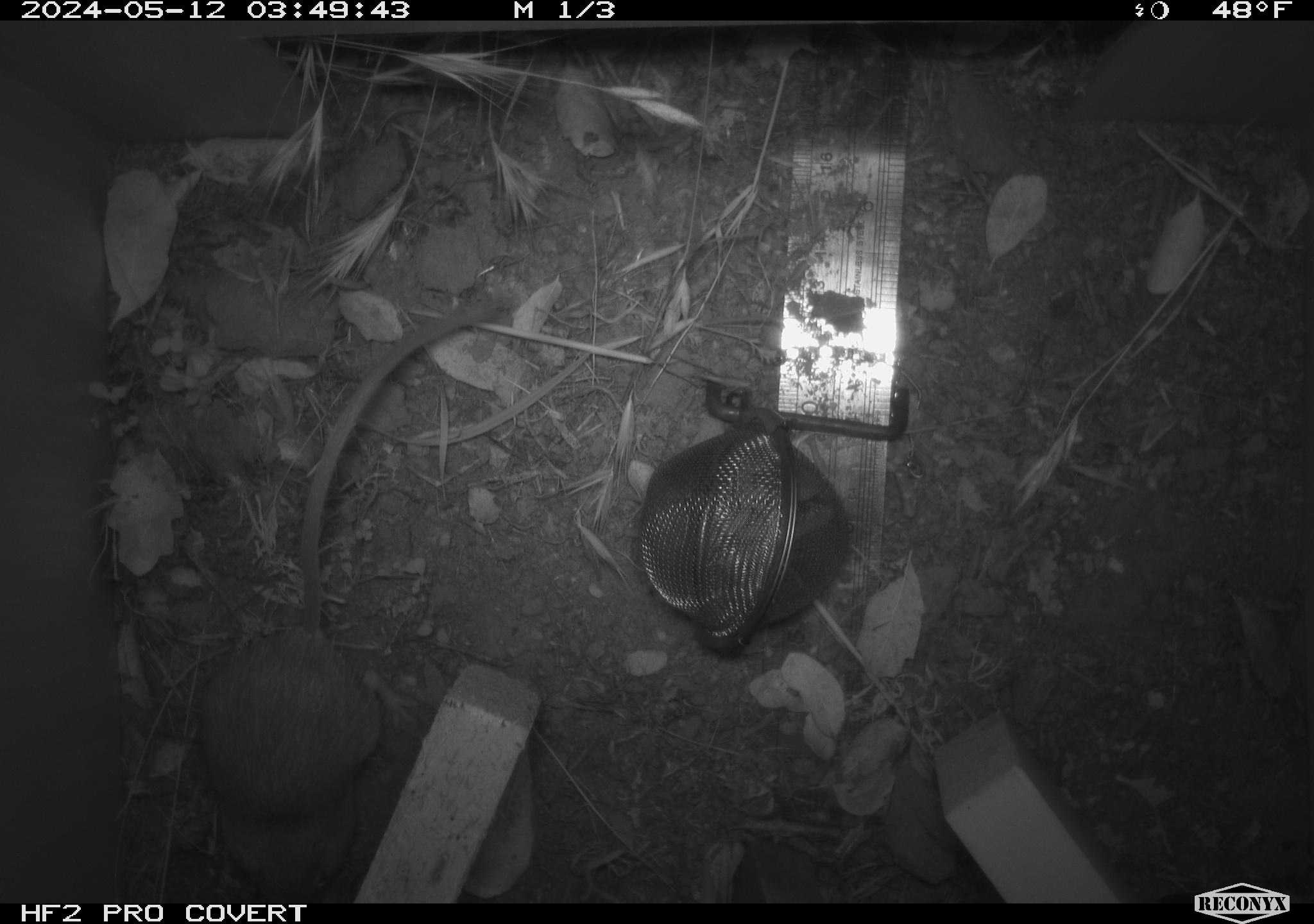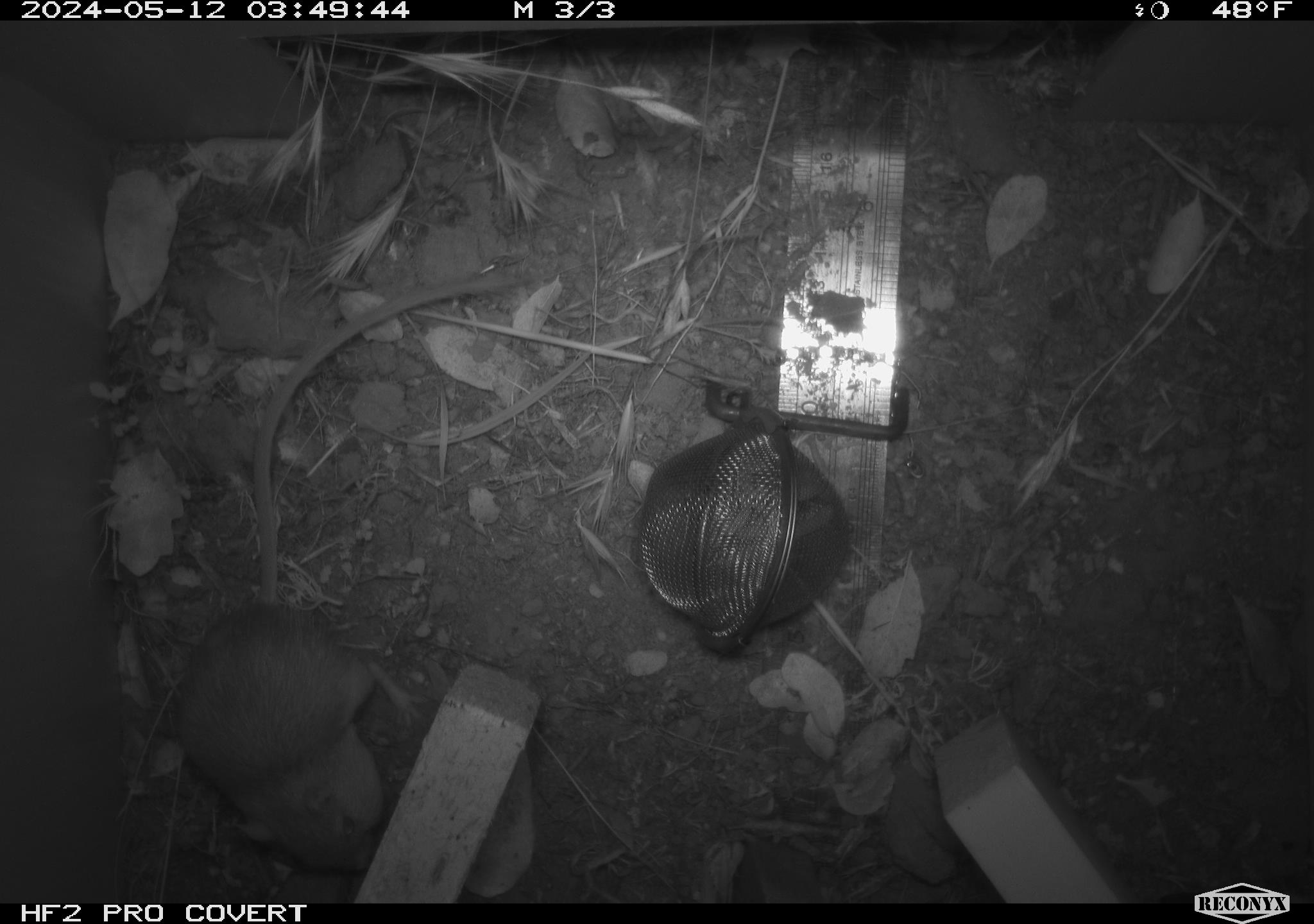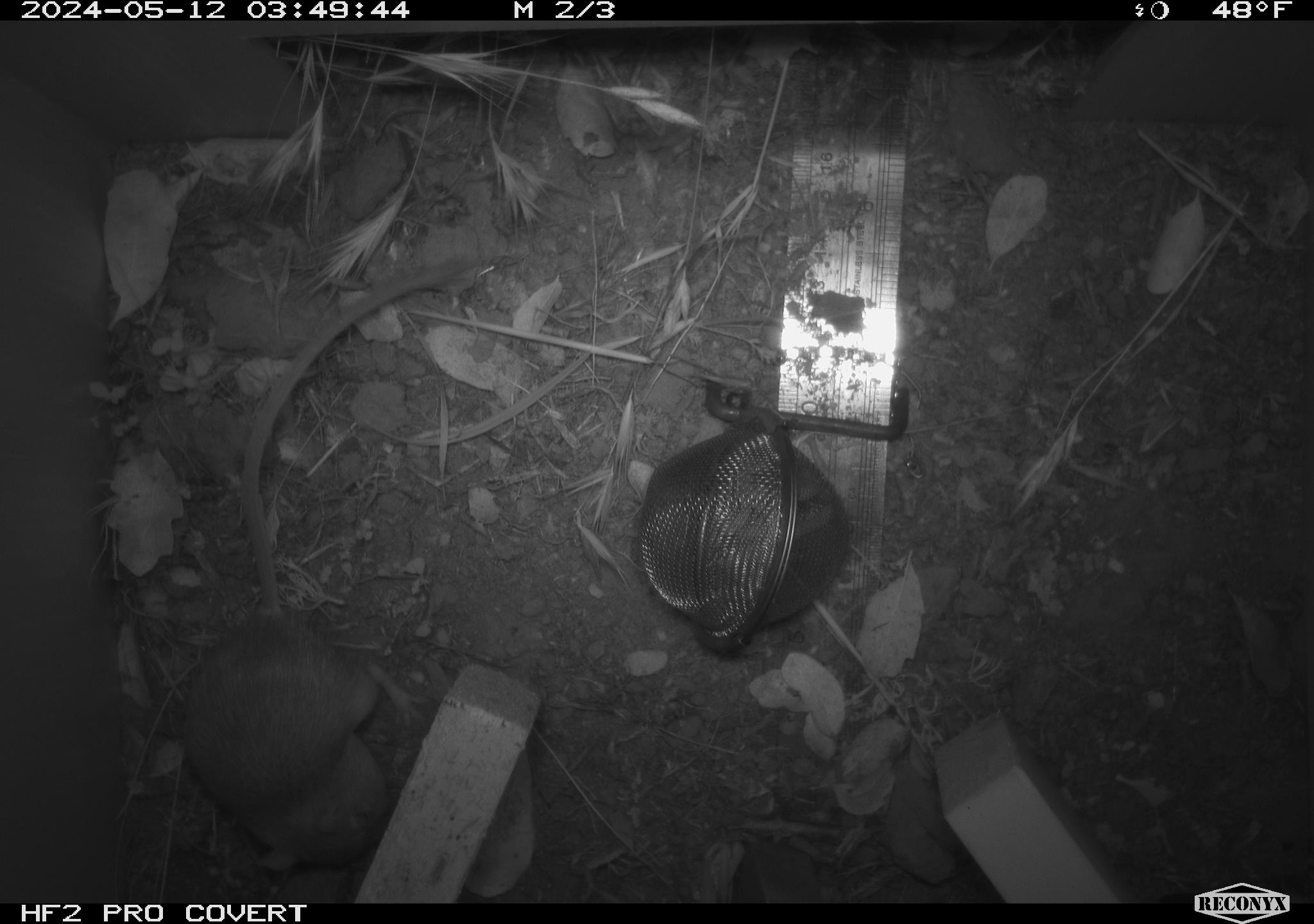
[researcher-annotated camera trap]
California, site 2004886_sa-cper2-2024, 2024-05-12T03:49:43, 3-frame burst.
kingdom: Animalia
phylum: Chordata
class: Mammalia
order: Rodentia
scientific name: Rodentia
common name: rodent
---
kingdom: Animalia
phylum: Chordata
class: Mammalia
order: Rodentia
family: Heteromyidae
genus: Dipodomys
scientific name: Dipodomys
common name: kangaroo rats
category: dipodomys species